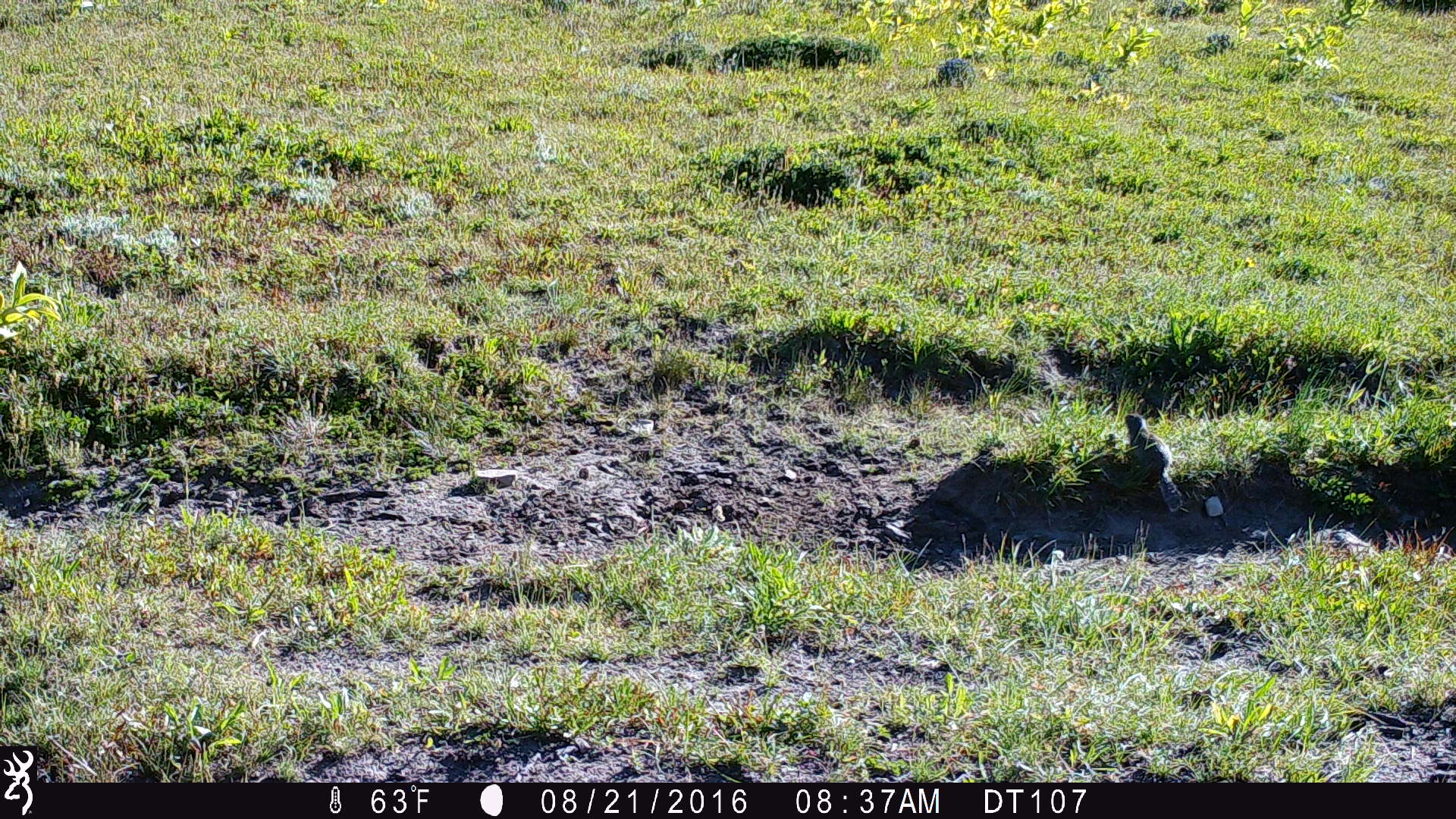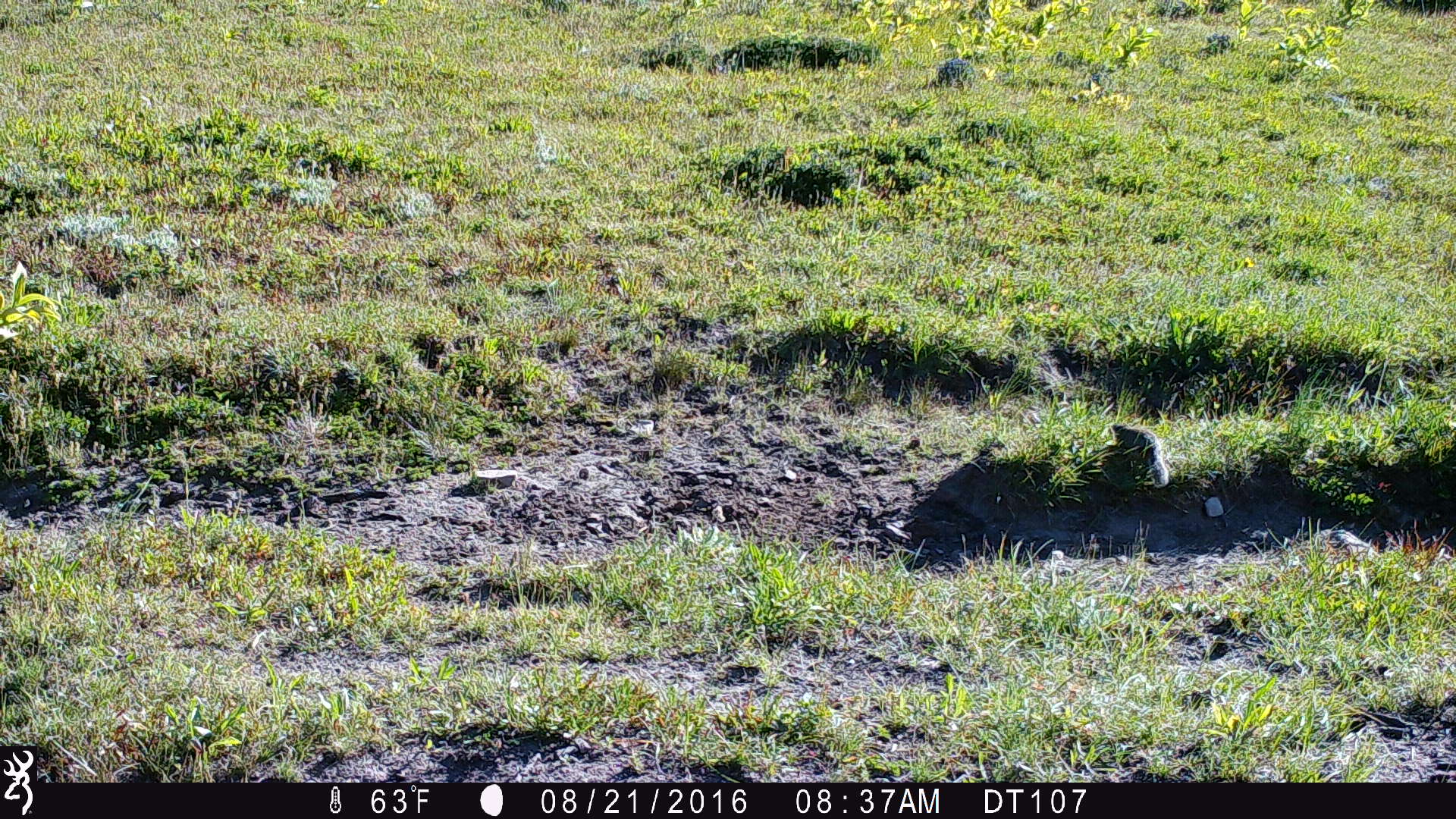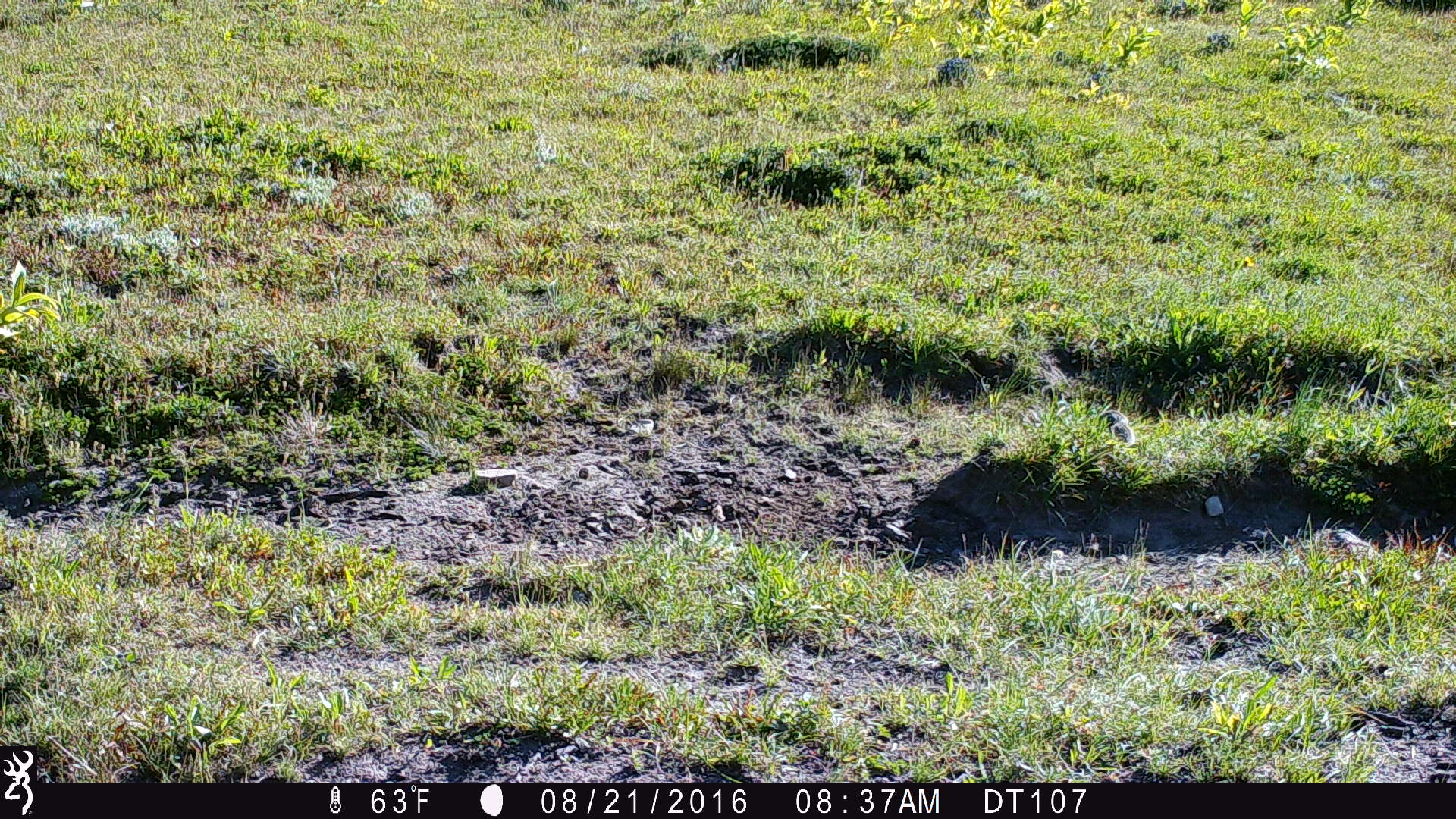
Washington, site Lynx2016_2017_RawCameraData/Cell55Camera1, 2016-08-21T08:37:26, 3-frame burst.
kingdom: Animalia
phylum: Chordata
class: Mammalia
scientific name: Mammalia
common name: small mammal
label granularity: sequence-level